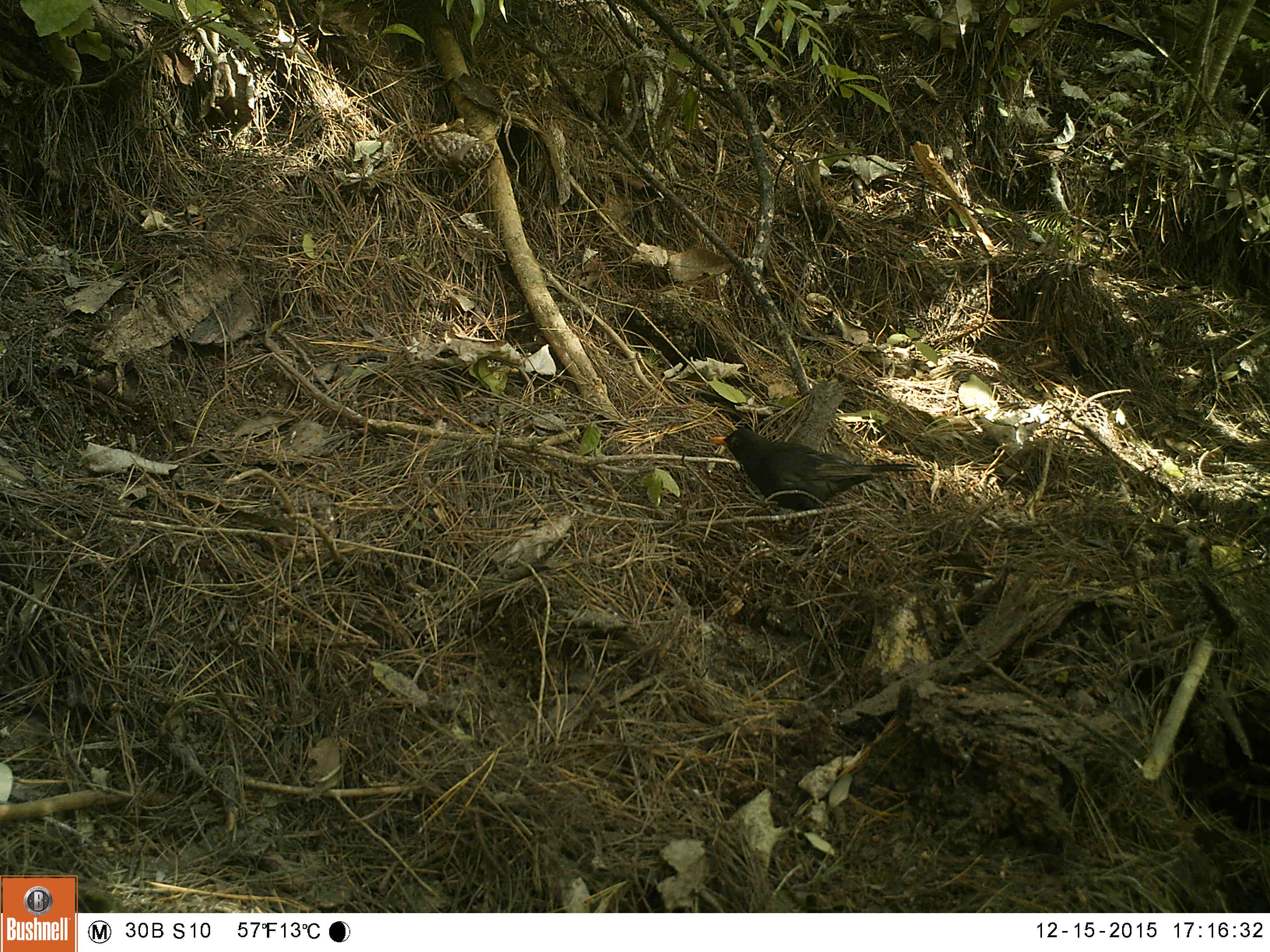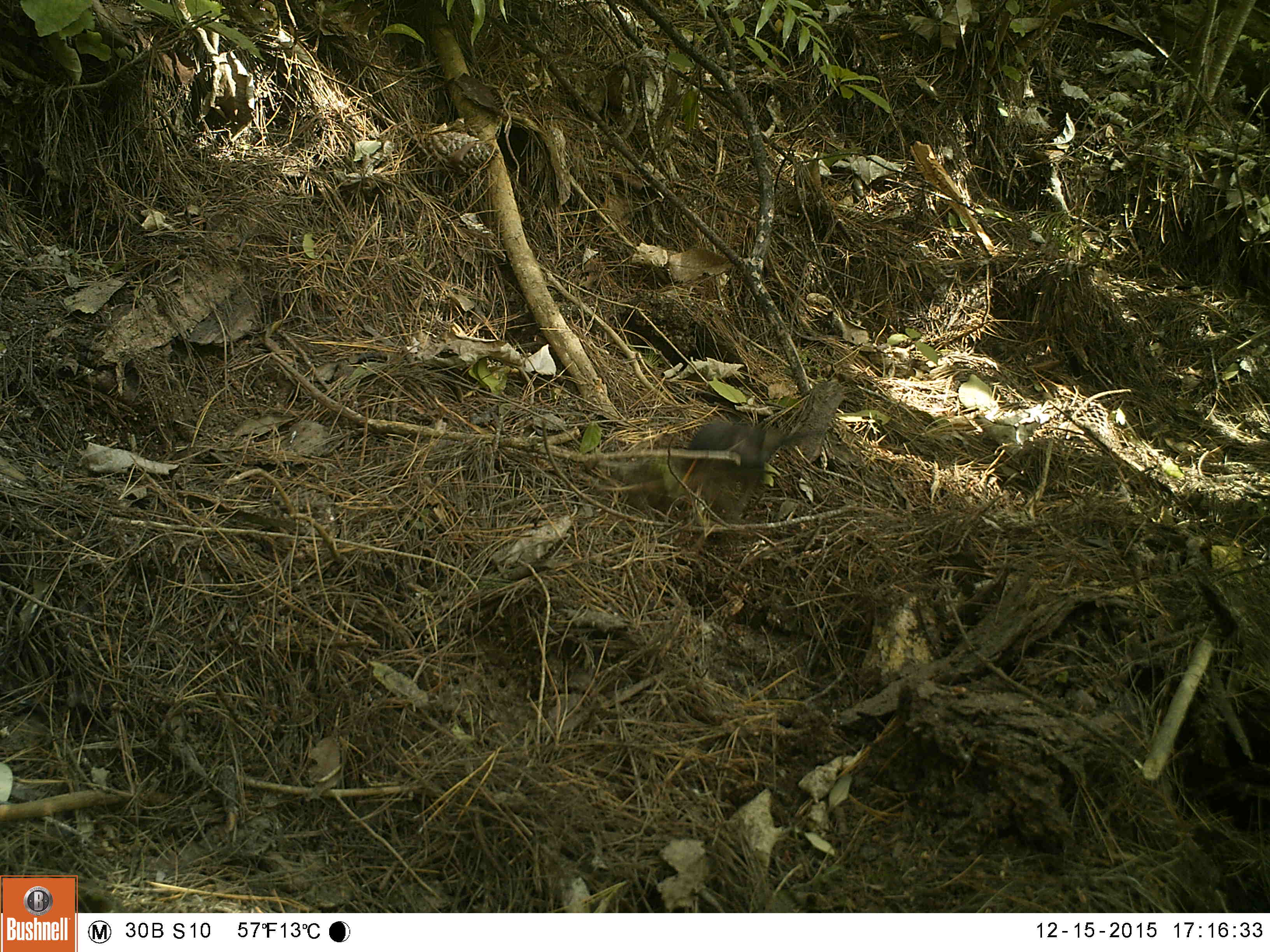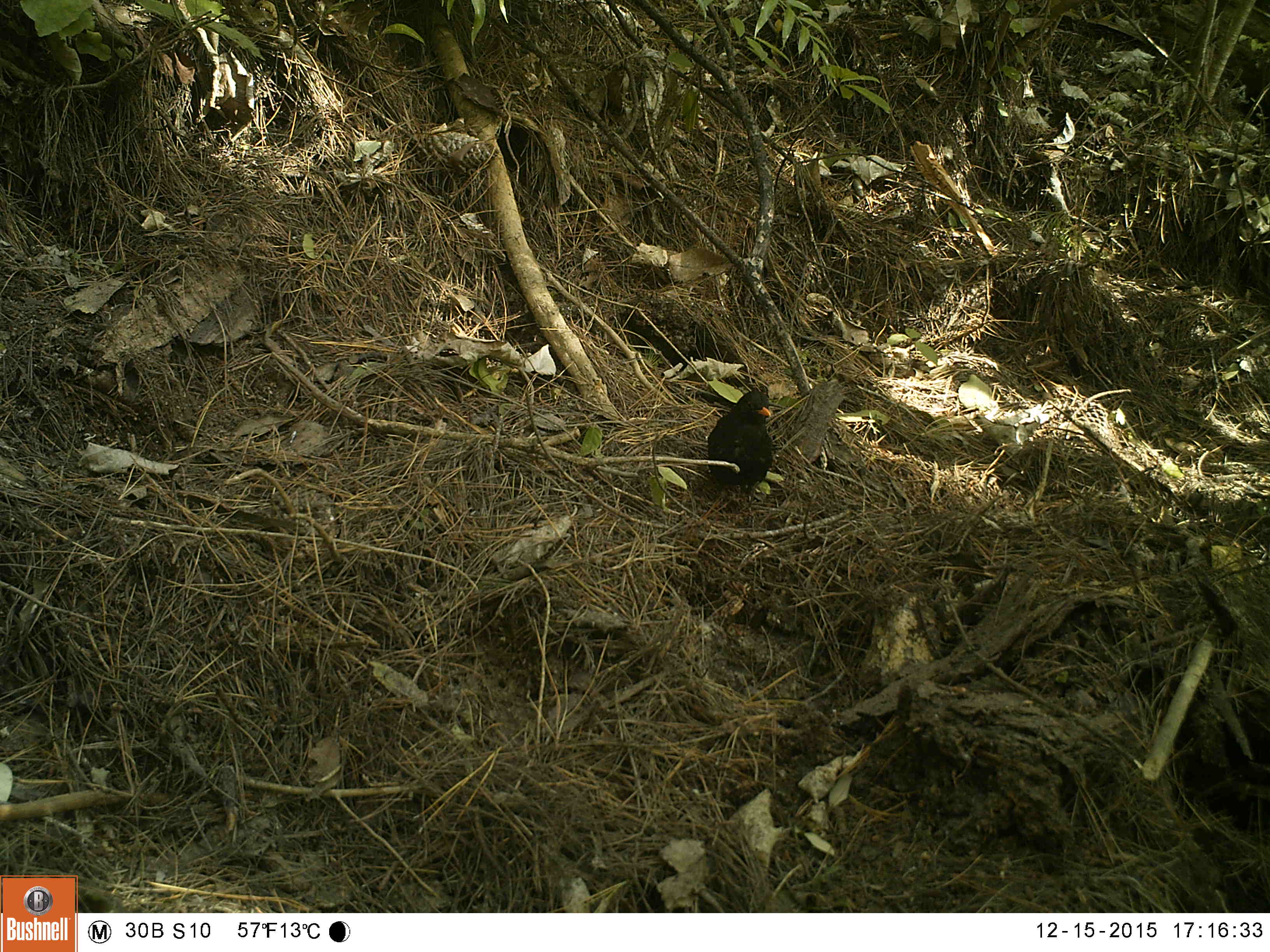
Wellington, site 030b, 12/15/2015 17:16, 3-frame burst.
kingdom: Animalia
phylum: Chordata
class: Aves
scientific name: Aves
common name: bird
Bird (Aves).